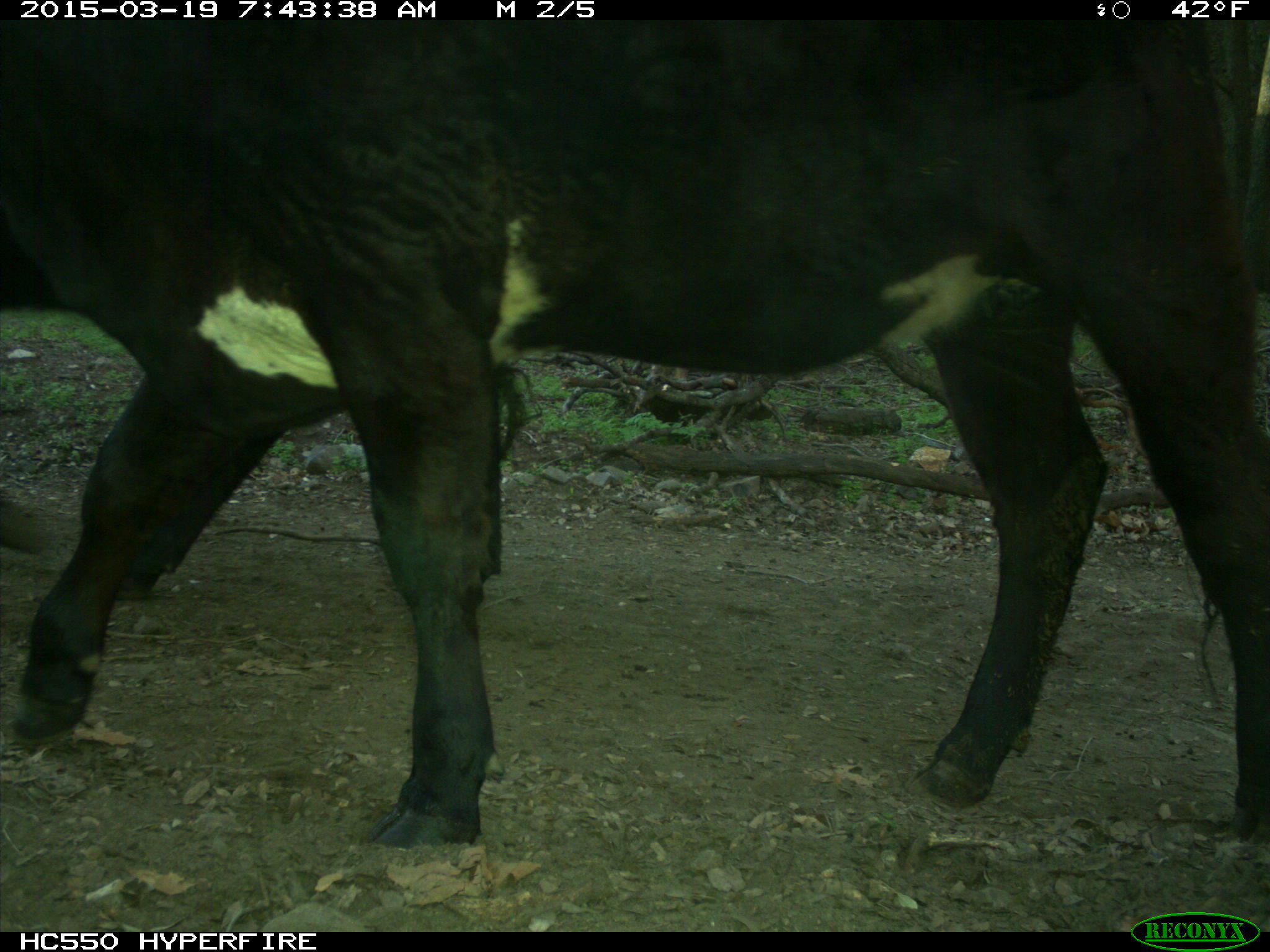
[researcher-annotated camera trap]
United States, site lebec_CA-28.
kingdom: Animalia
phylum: Chordata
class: Mammalia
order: Artiodactyla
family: Bovidae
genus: Bos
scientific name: Bos taurus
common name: domestic cow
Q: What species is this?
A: Bos taurus (domestic cow).